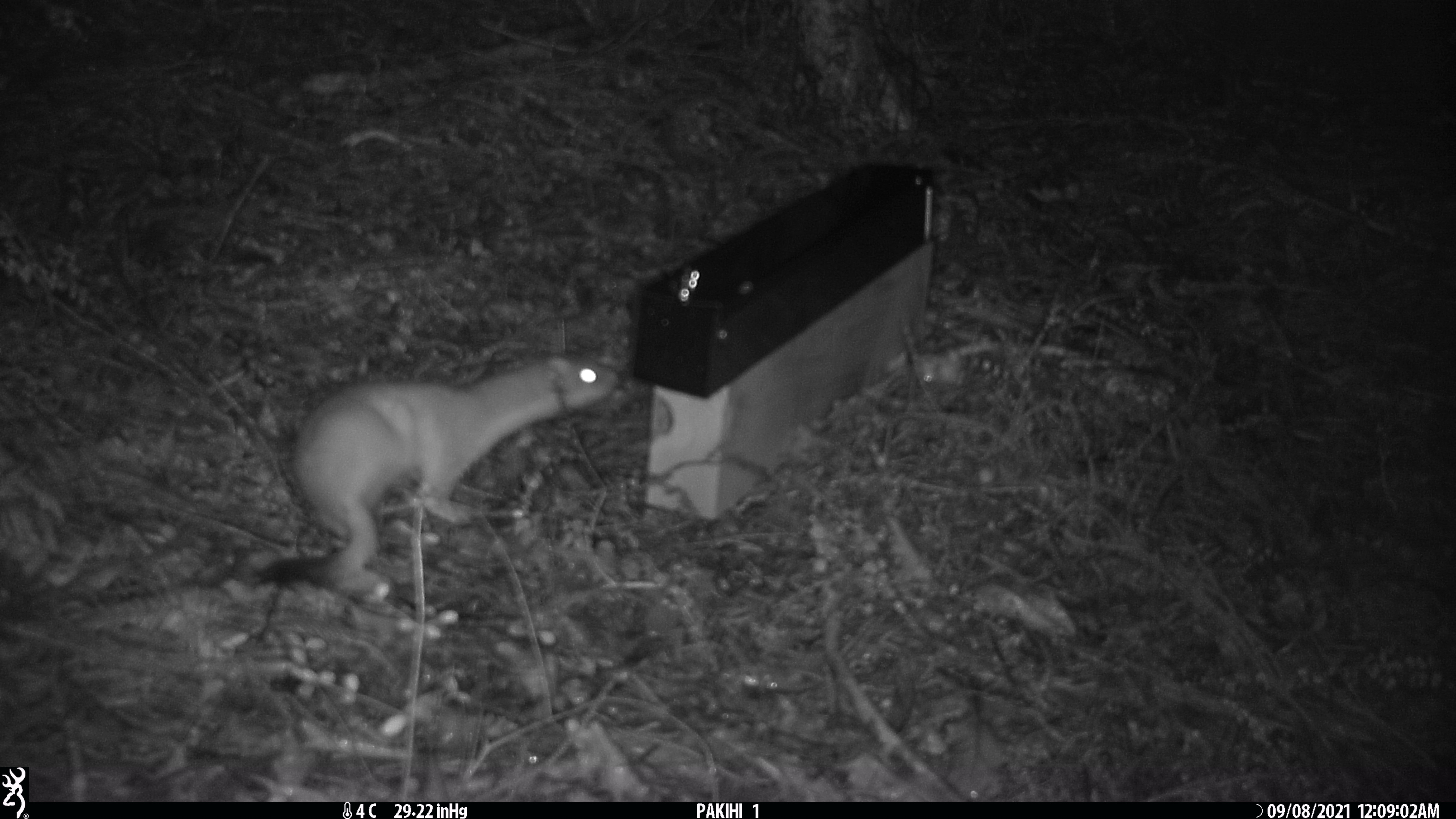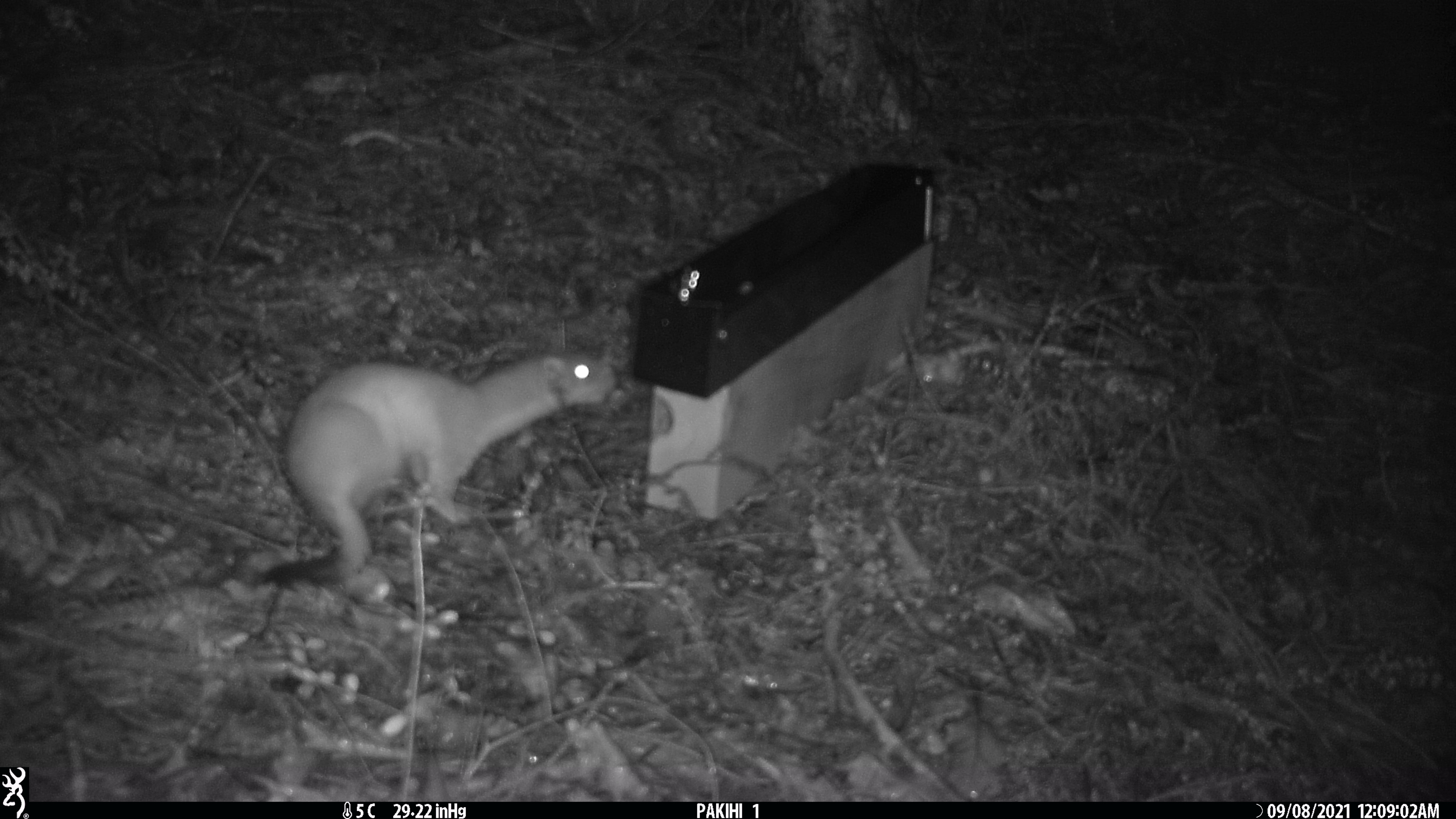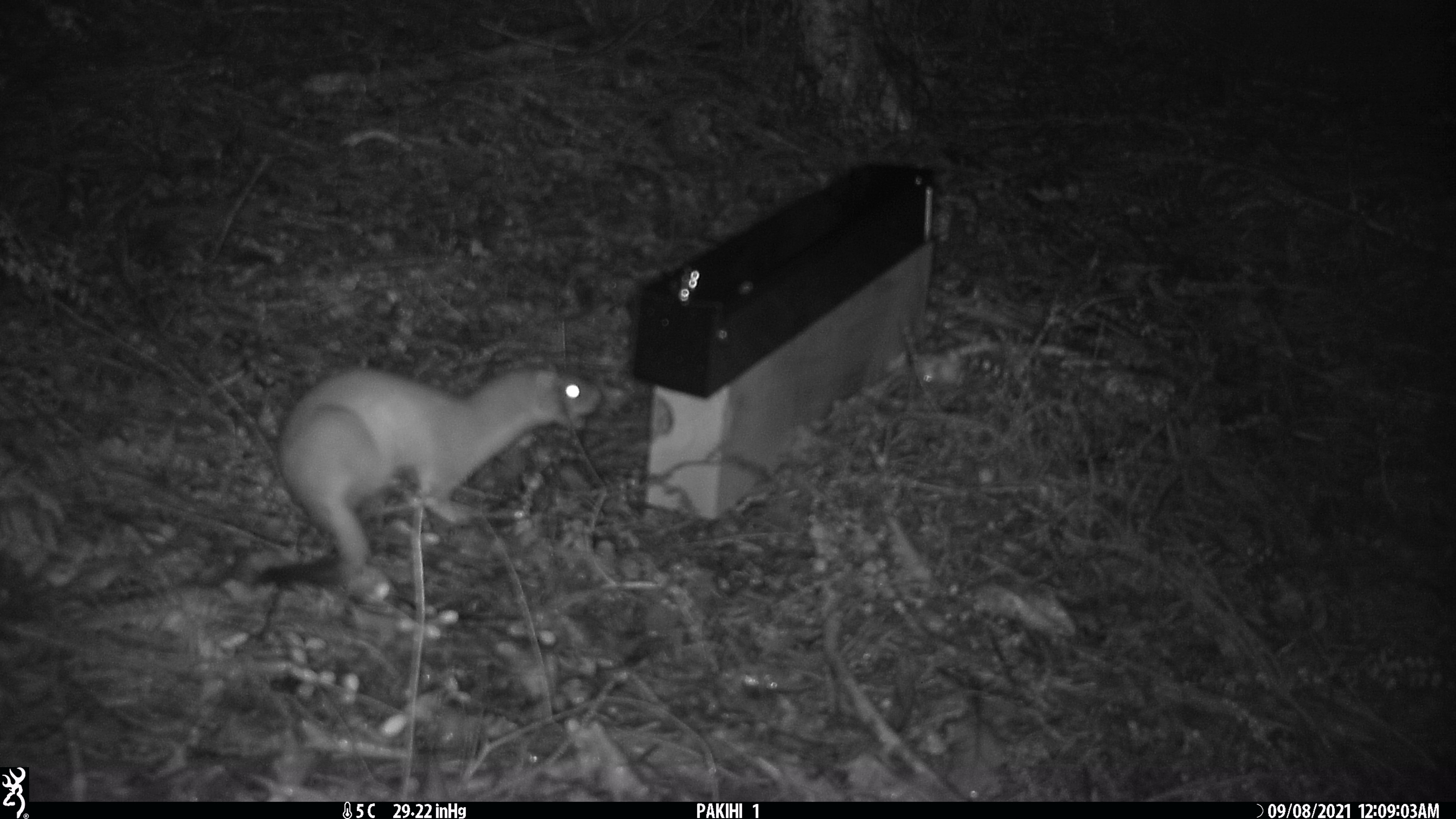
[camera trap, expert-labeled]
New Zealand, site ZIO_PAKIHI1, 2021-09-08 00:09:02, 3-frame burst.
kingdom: Animalia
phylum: Chordata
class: Mammalia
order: Carnivora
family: Mustelidae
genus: Mustela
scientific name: Mustela erminea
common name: stoat